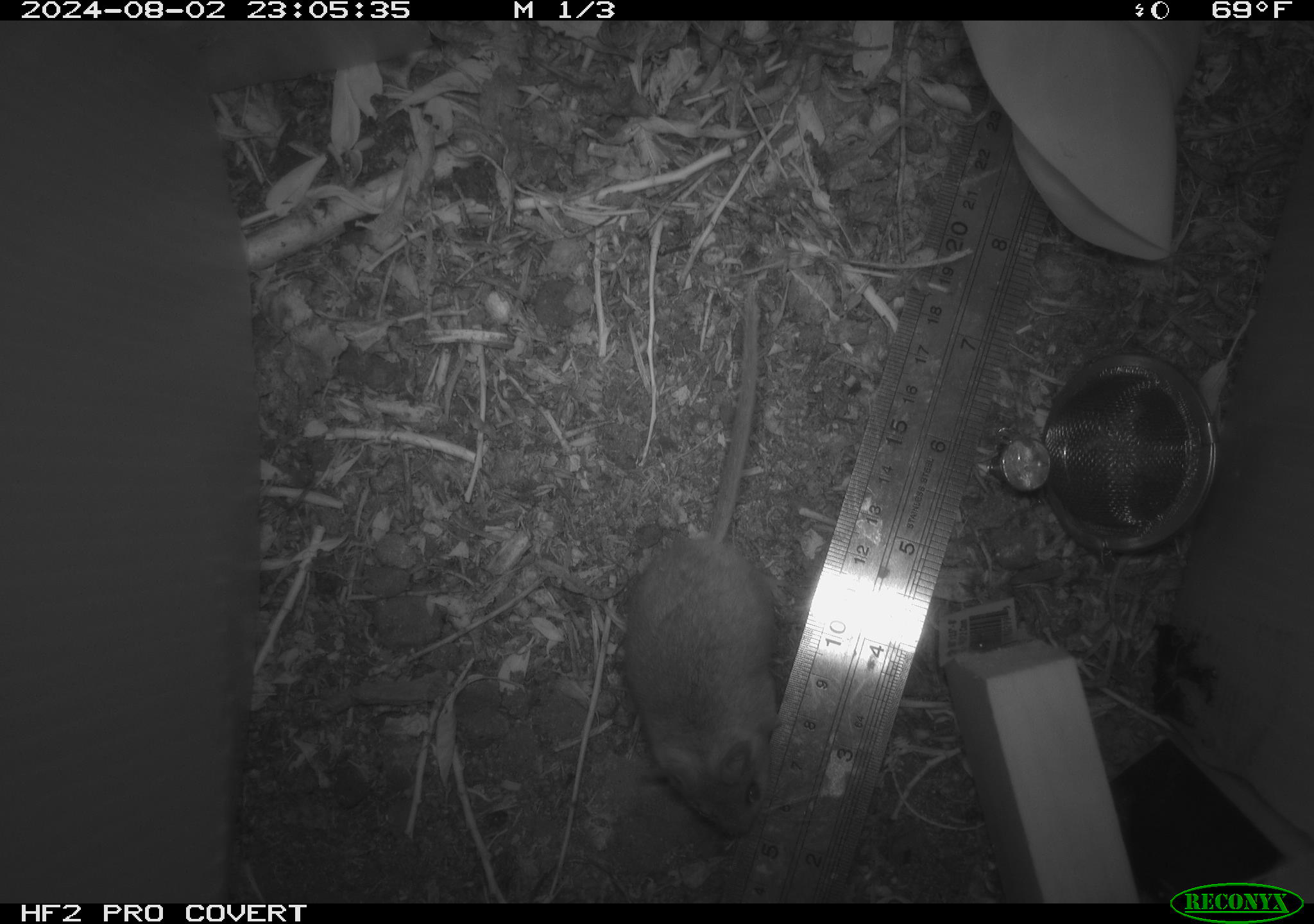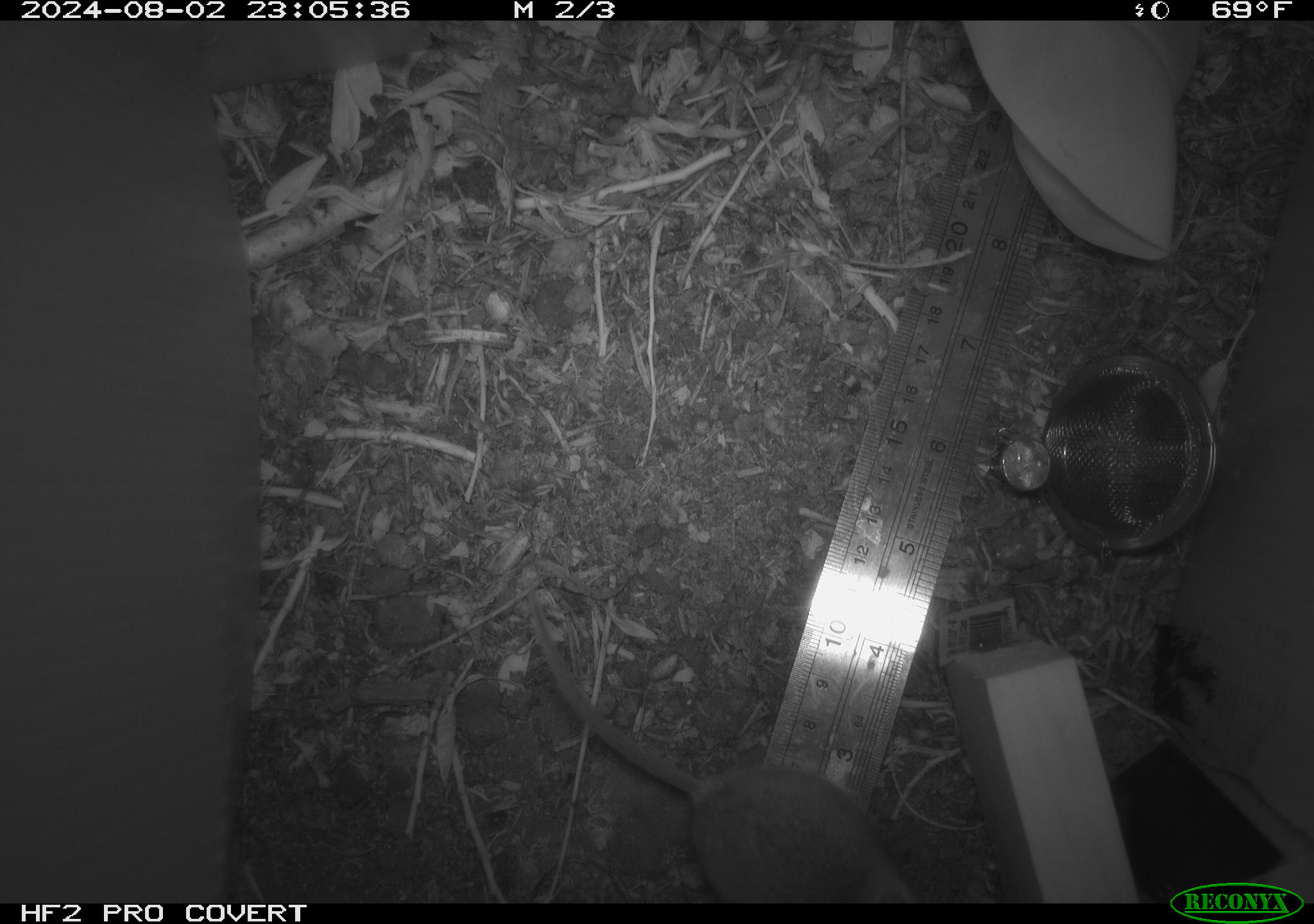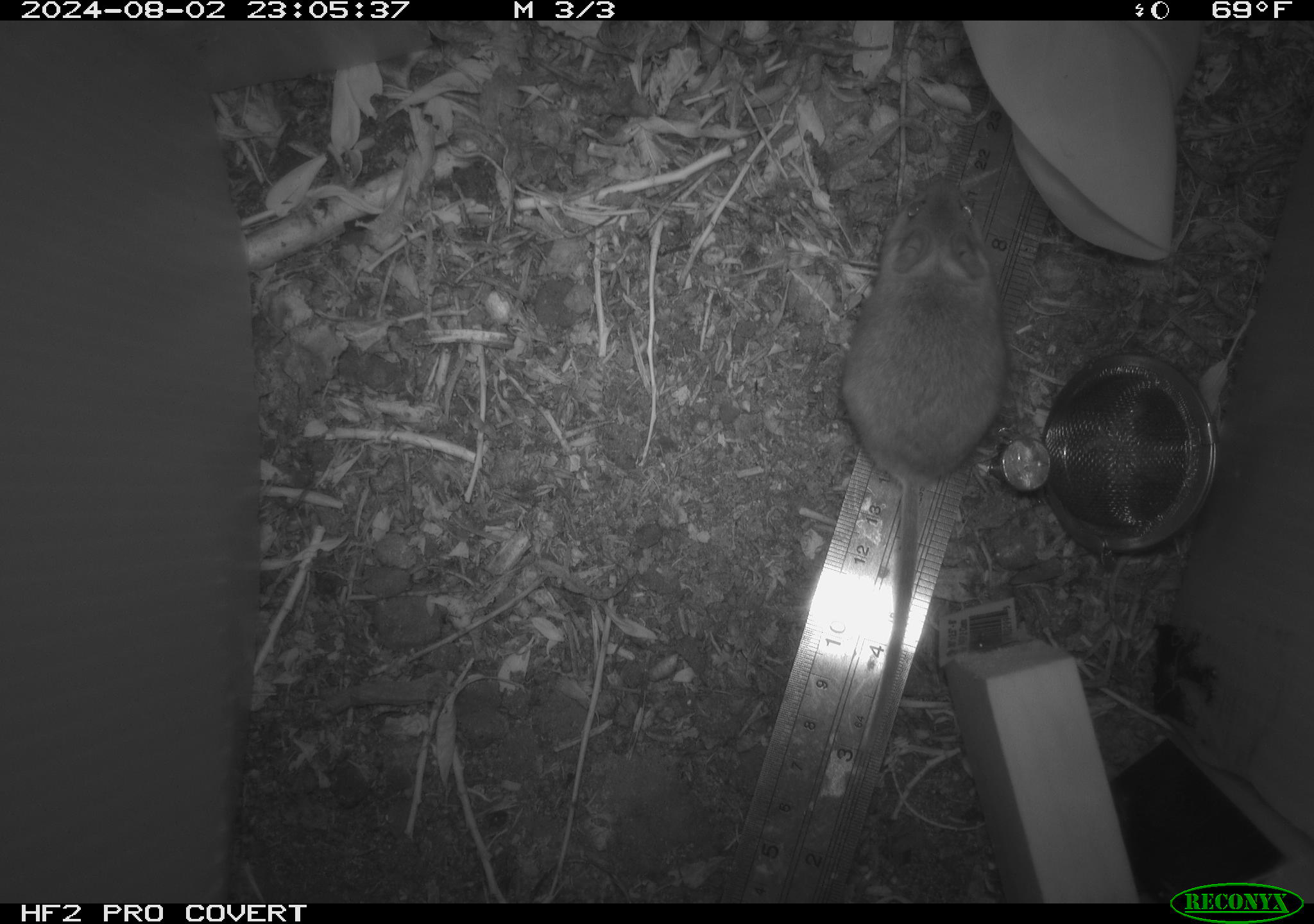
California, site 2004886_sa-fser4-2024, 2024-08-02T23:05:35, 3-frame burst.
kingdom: Animalia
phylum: Chordata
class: Mammalia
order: Rodentia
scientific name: Rodentia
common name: rodent